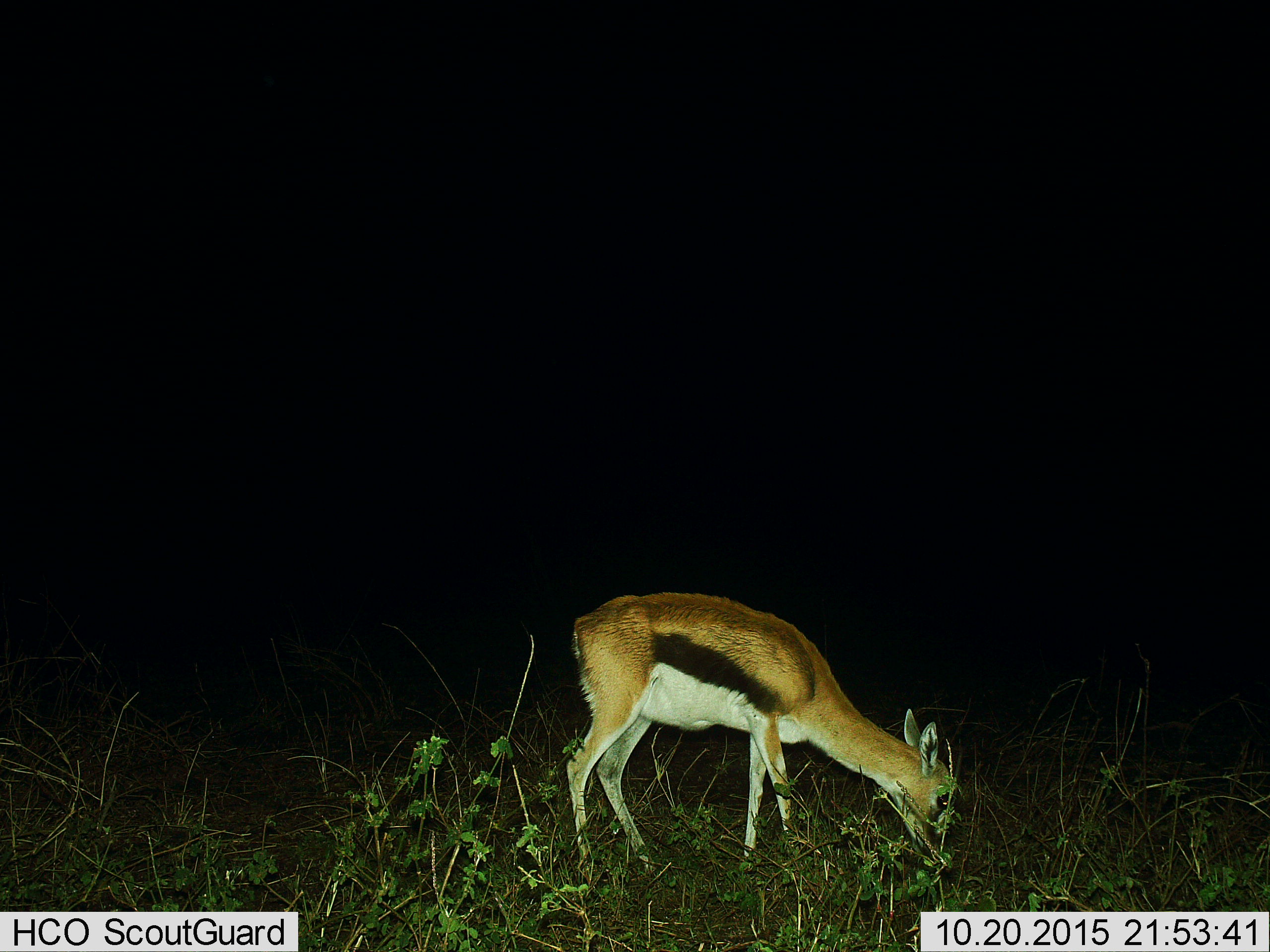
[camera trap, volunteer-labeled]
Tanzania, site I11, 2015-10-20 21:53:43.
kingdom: Animalia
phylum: Chordata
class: Mammalia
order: Artiodactyla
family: Bovidae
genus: Eudorcas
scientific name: Eudorcas thomsonii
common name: thomson's gazelle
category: gazellethomsons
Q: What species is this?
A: Gazellethomsons (thomson's gazelle) (Eudorcas thomsonii).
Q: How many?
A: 1.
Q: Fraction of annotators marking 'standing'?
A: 11%.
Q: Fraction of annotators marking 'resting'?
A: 0%.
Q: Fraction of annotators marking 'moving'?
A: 0%.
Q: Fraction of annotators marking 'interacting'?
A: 0%.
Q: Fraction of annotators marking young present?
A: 0%.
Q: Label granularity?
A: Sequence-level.